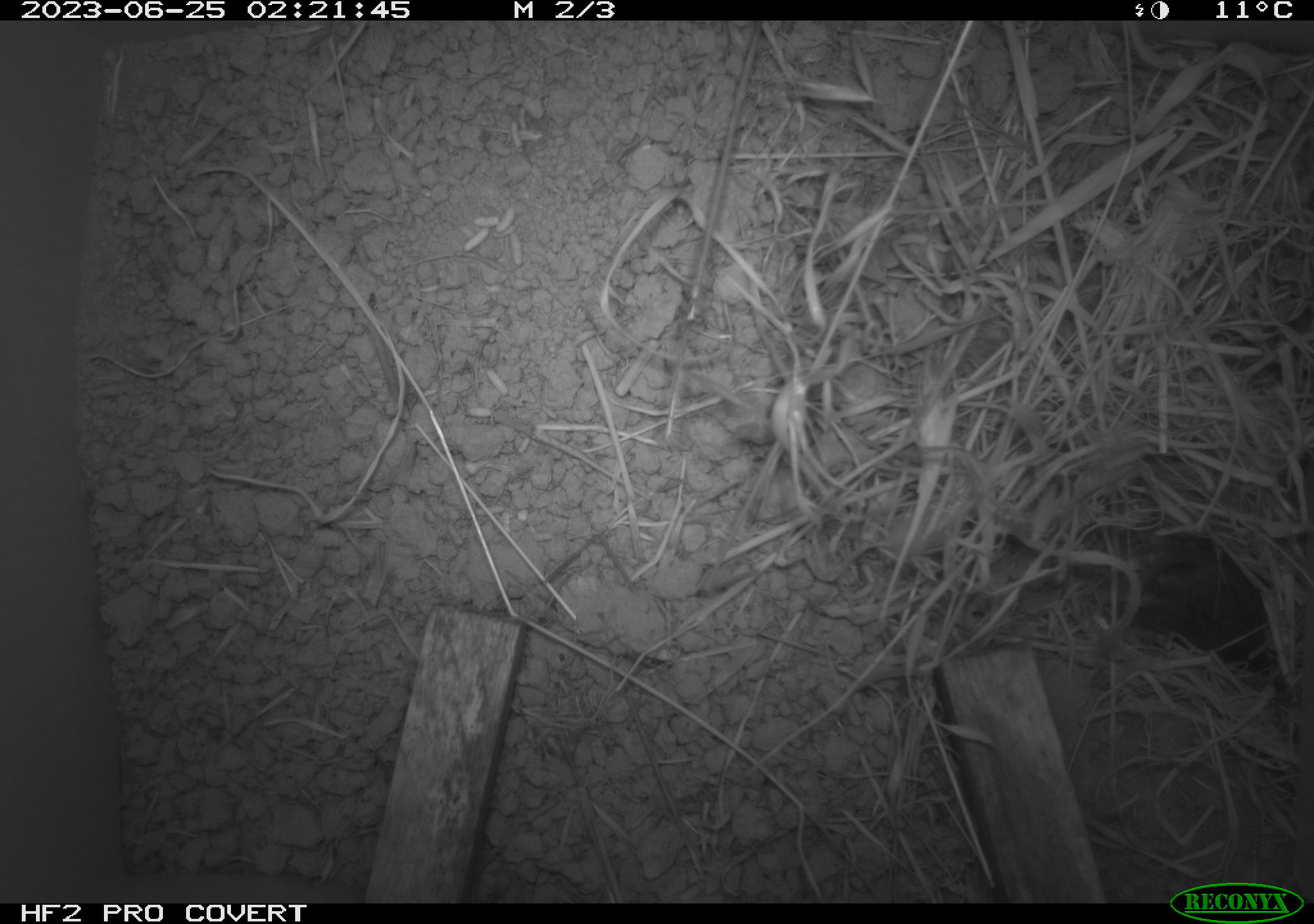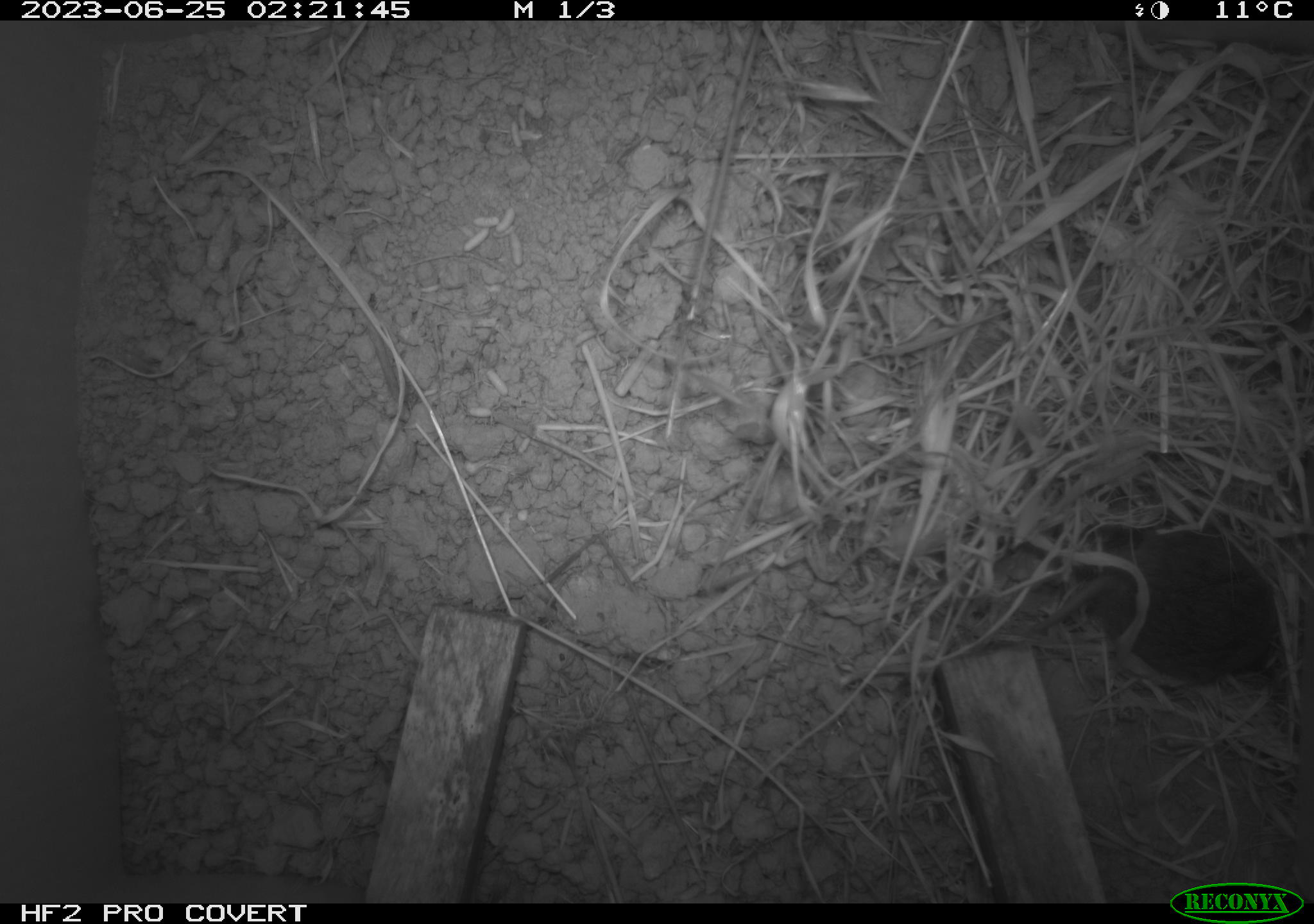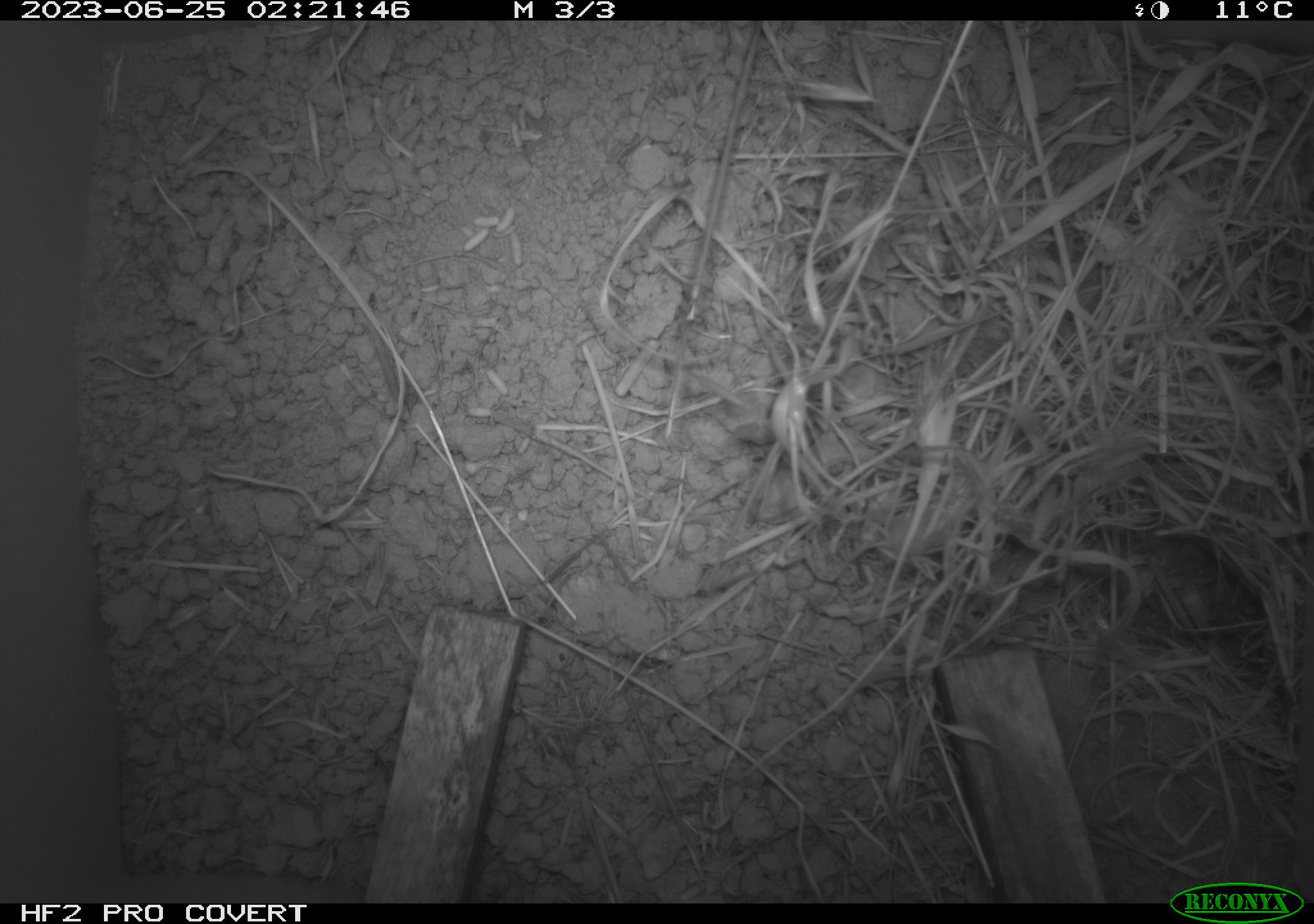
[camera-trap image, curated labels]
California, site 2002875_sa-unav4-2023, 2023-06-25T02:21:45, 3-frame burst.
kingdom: Animalia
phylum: Chordata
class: Mammalia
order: Rodentia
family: Cricetidae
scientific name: Arvicolinae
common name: voles, lemmings, and muskrats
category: arvicolinae subfamily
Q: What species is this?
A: Arvicolinae subfamily (voles, lemmings, and muskrats) (Arvicolinae).